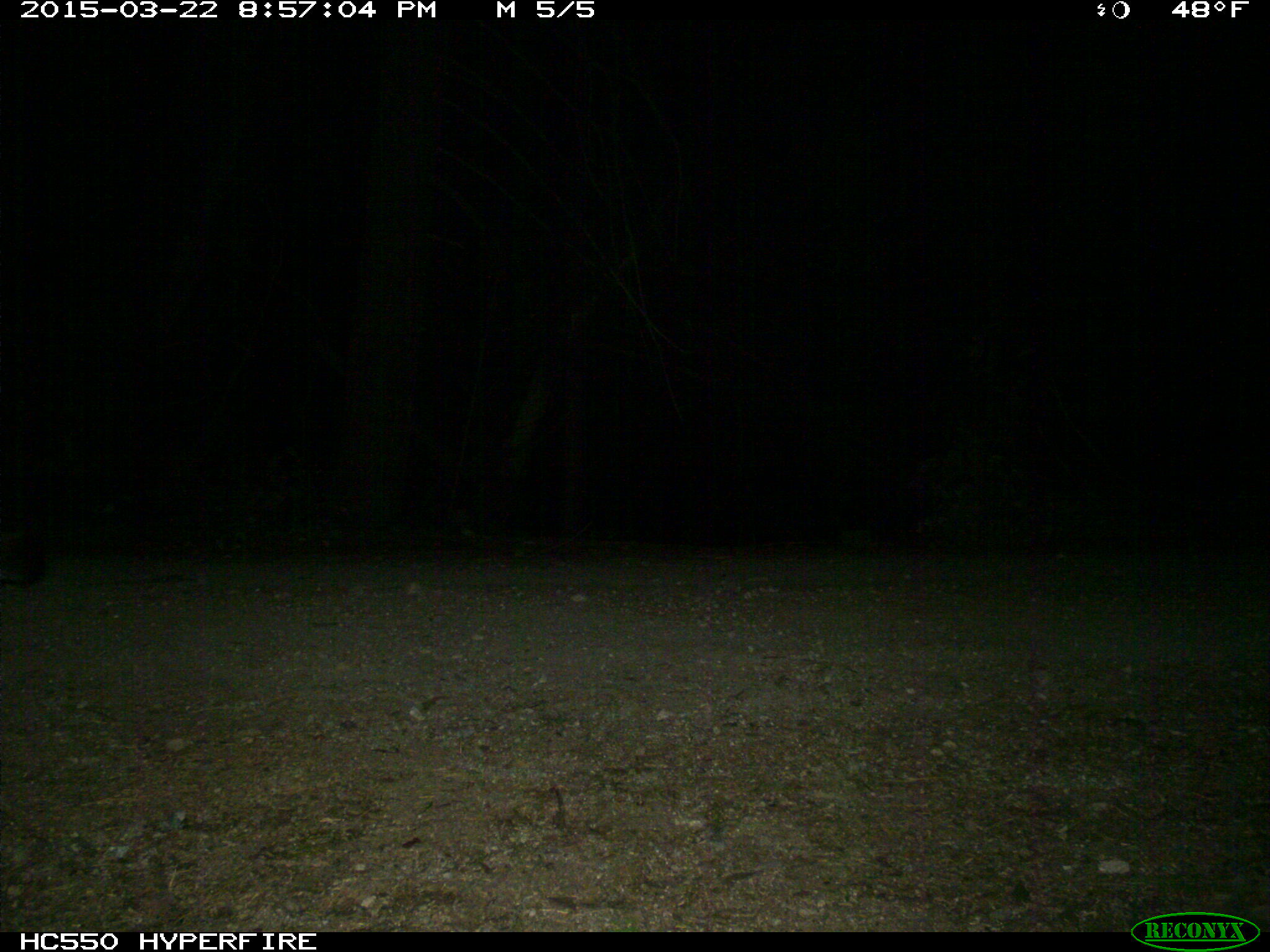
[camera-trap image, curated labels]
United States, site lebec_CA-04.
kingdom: Animalia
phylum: Chordata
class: Mammalia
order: Carnivora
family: Felidae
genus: Puma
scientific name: Puma concolor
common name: mountain lion